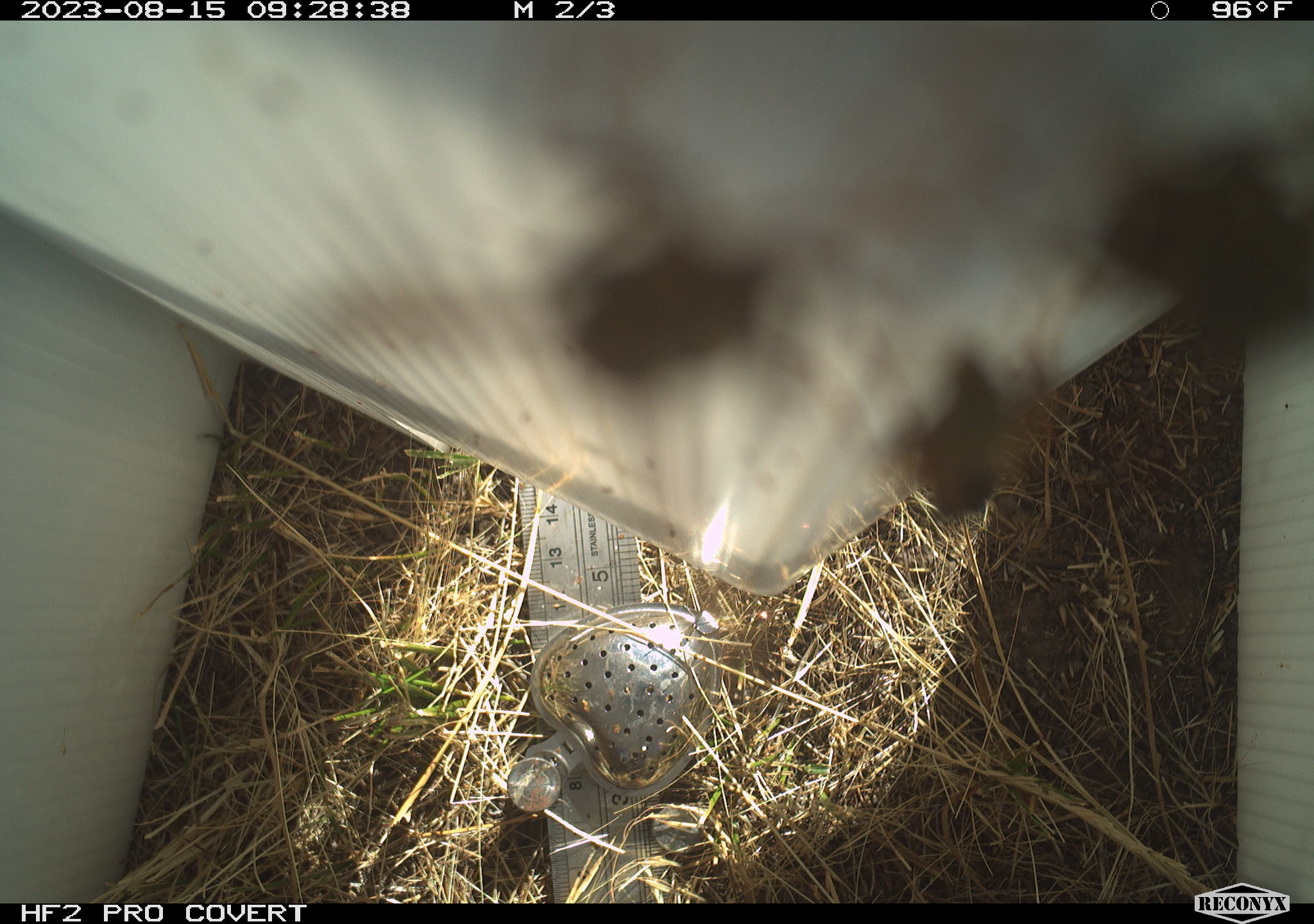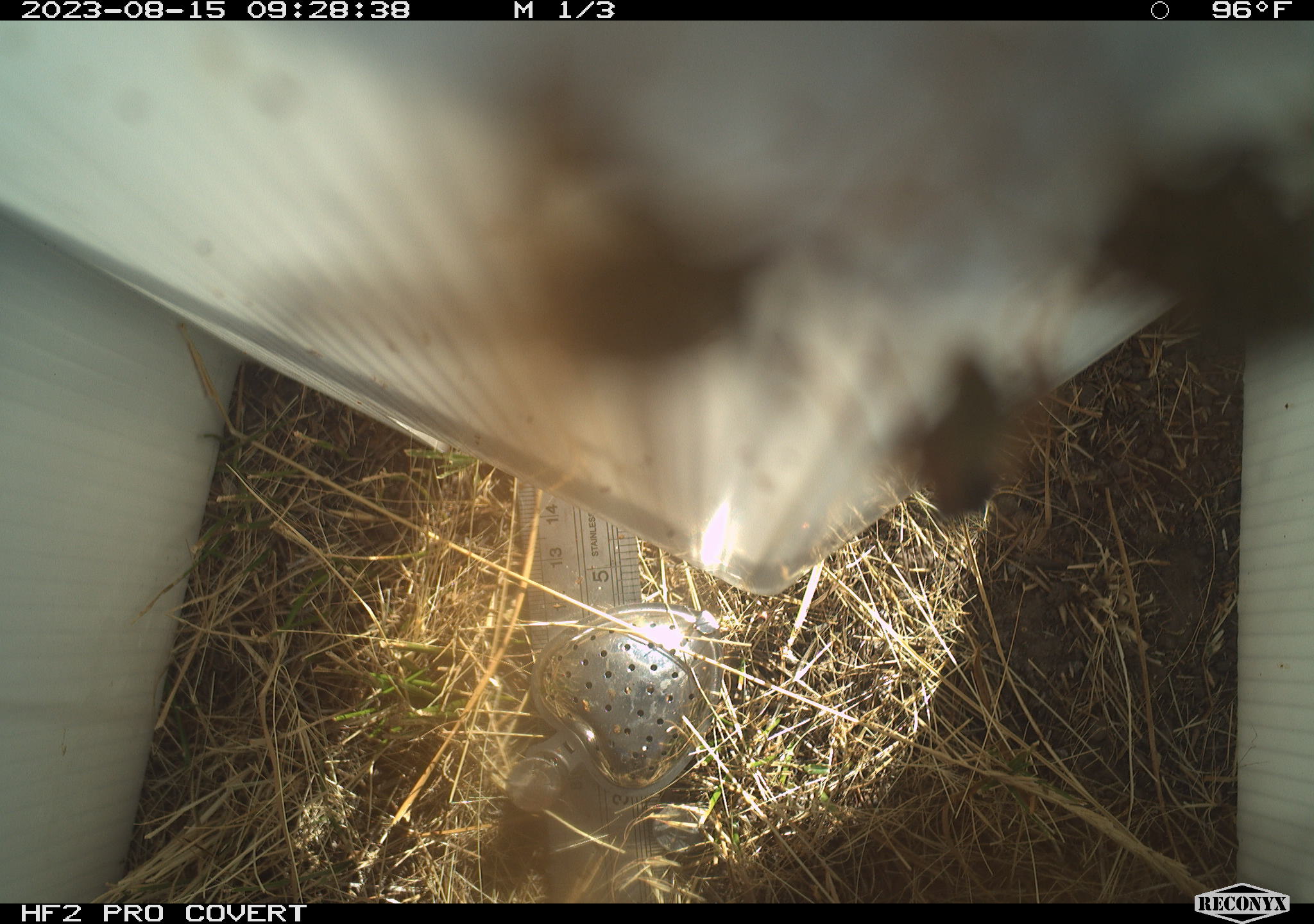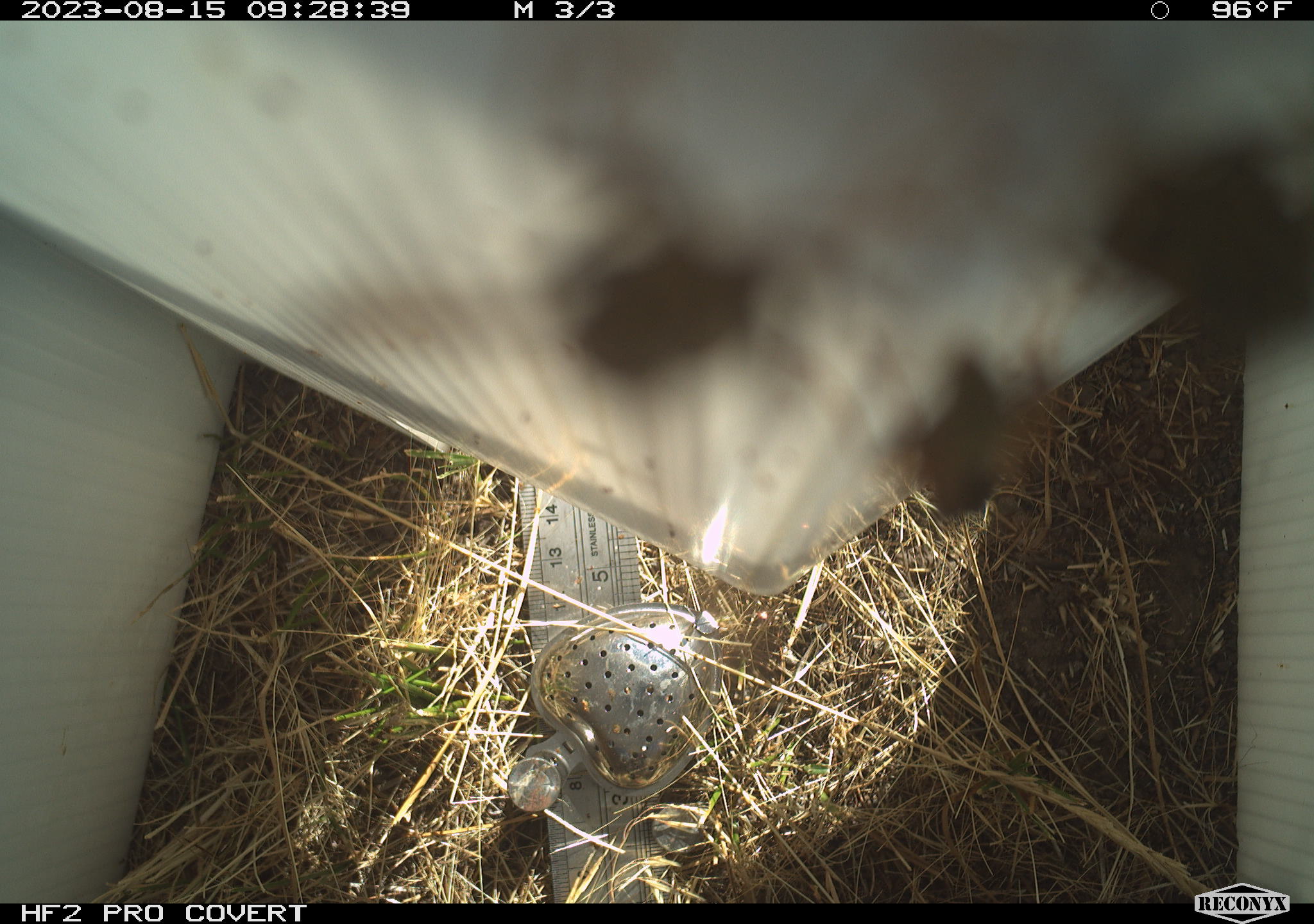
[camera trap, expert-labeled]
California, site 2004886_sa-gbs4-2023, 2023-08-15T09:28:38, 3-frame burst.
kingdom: Animalia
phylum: Arthropoda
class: Insecta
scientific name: Insecta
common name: insect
Insect (Insecta).